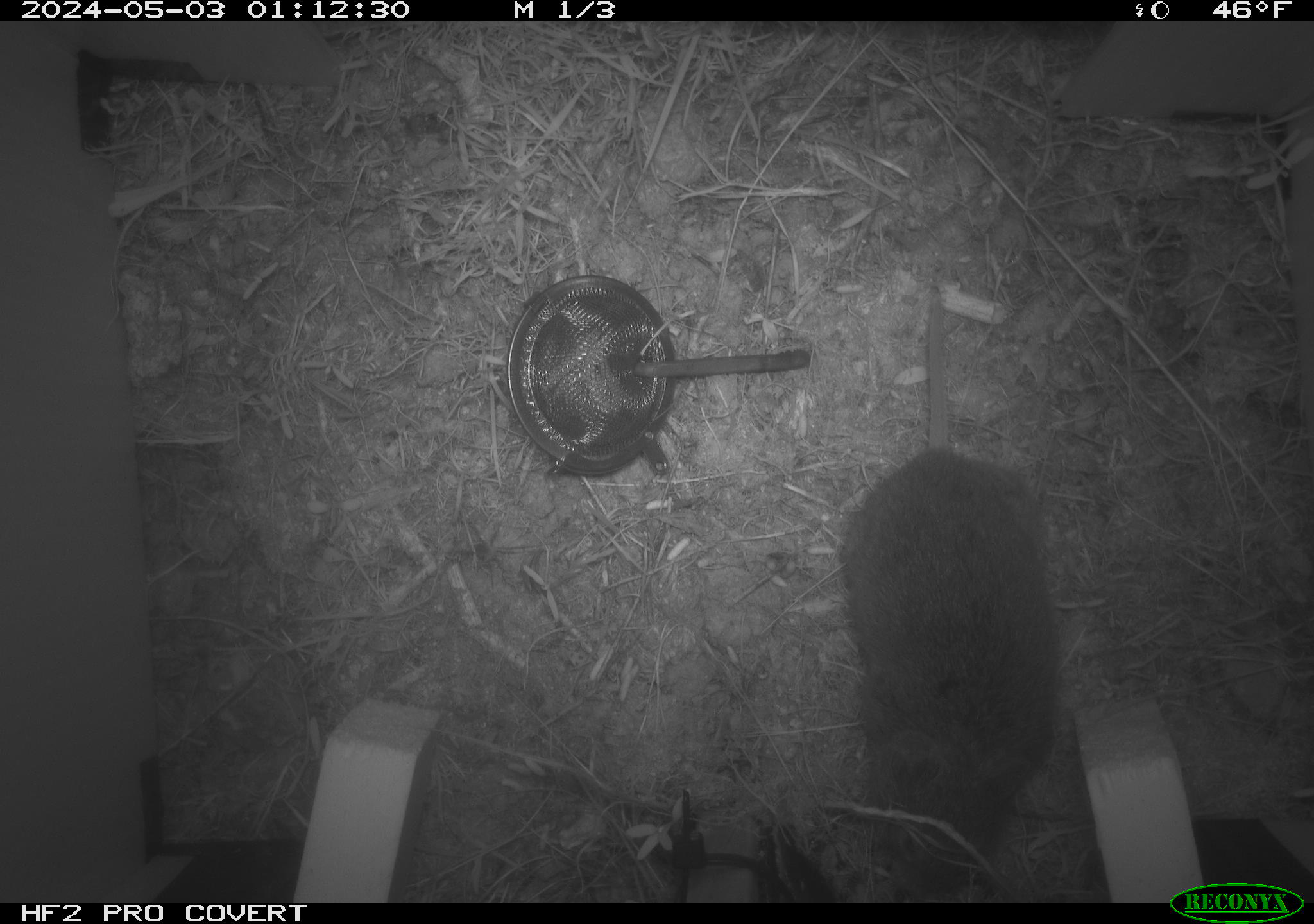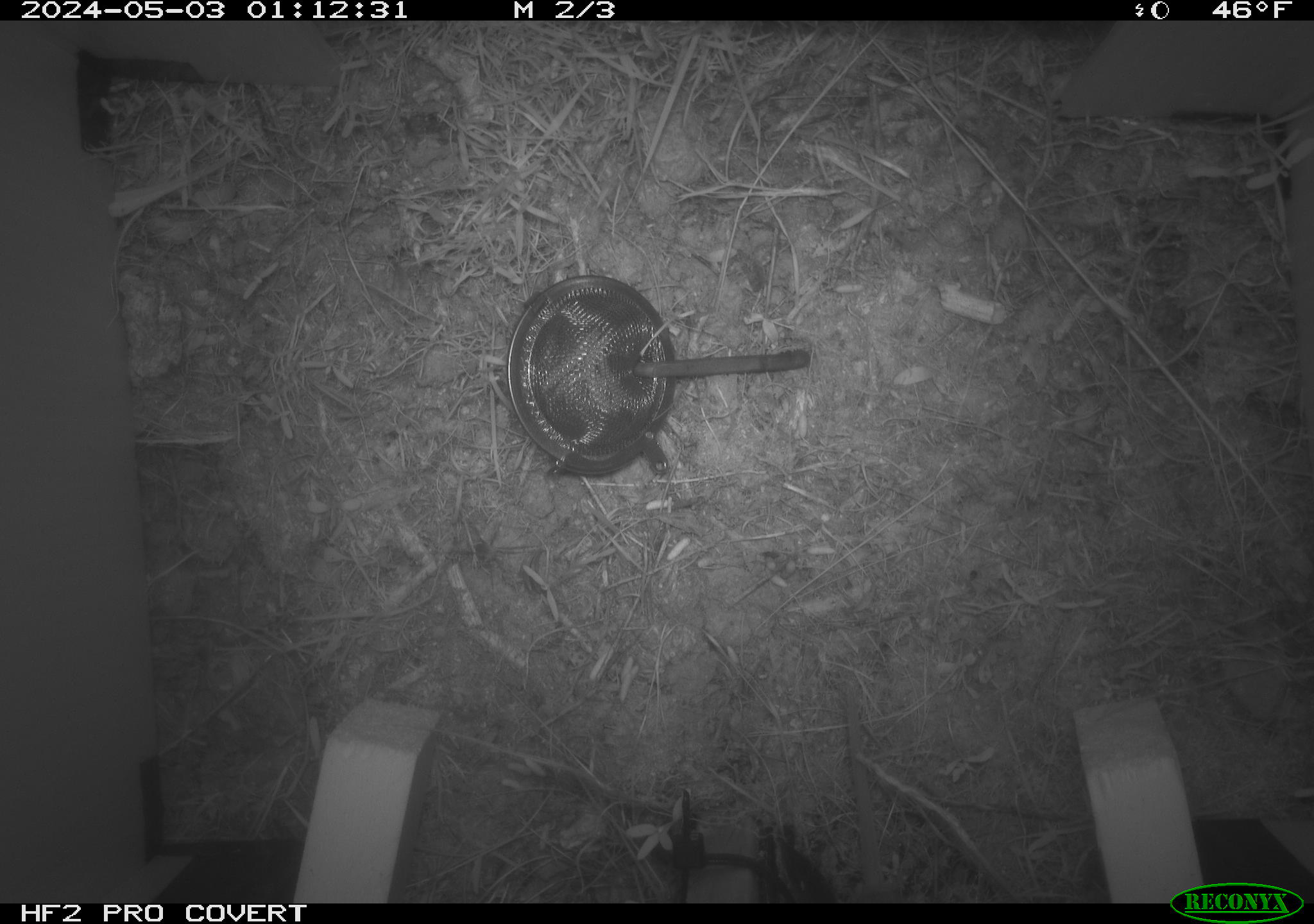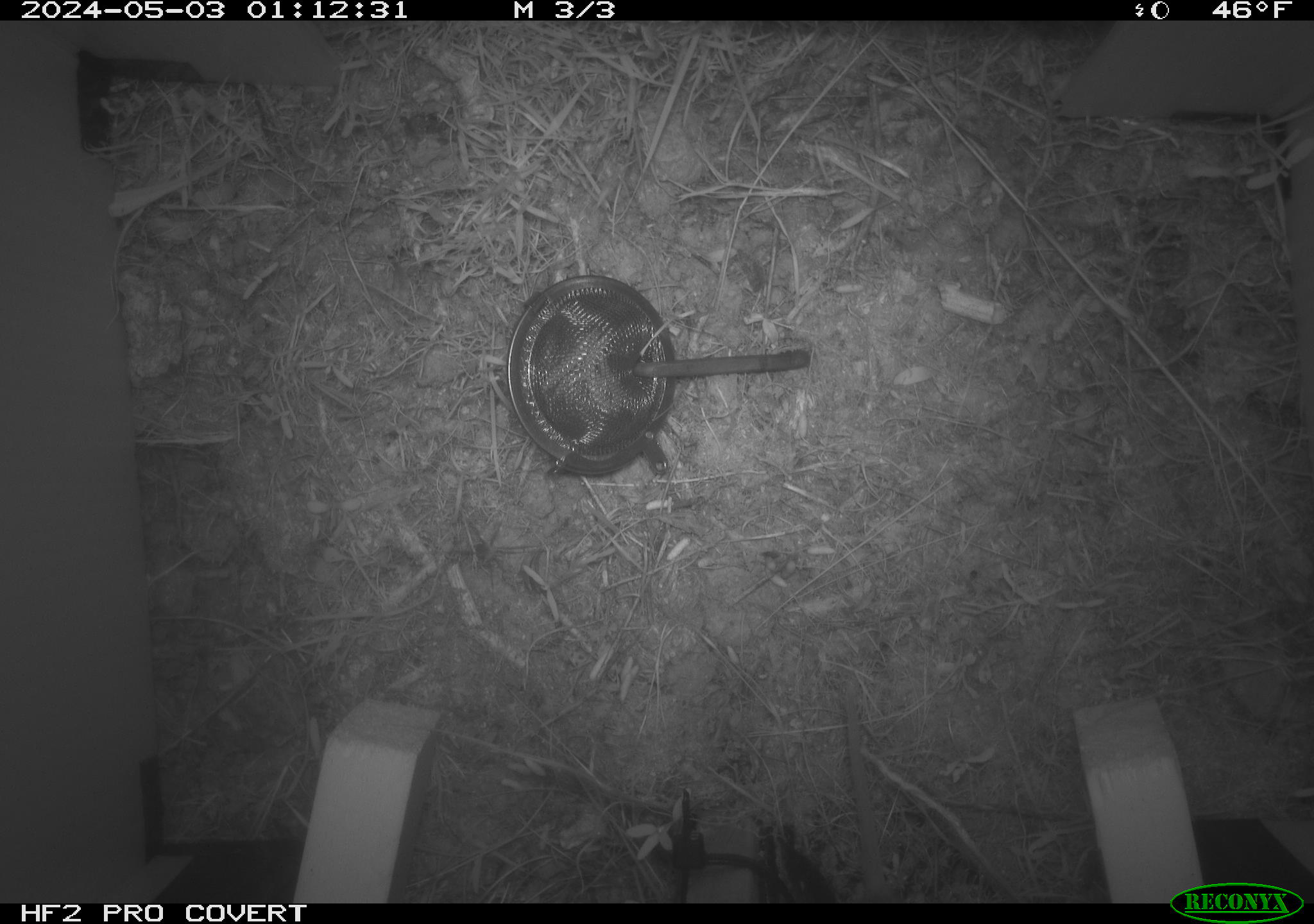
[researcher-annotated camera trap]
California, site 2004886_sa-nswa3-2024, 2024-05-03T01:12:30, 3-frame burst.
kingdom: Animalia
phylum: Chordata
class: Mammalia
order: Rodentia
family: Cricetidae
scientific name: Arvicolinae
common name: voles, lemmings, and muskrats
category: arvicolinae subfamily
Arvicolinae subfamily (voles, lemmings, and muskrats) (Arvicolinae).